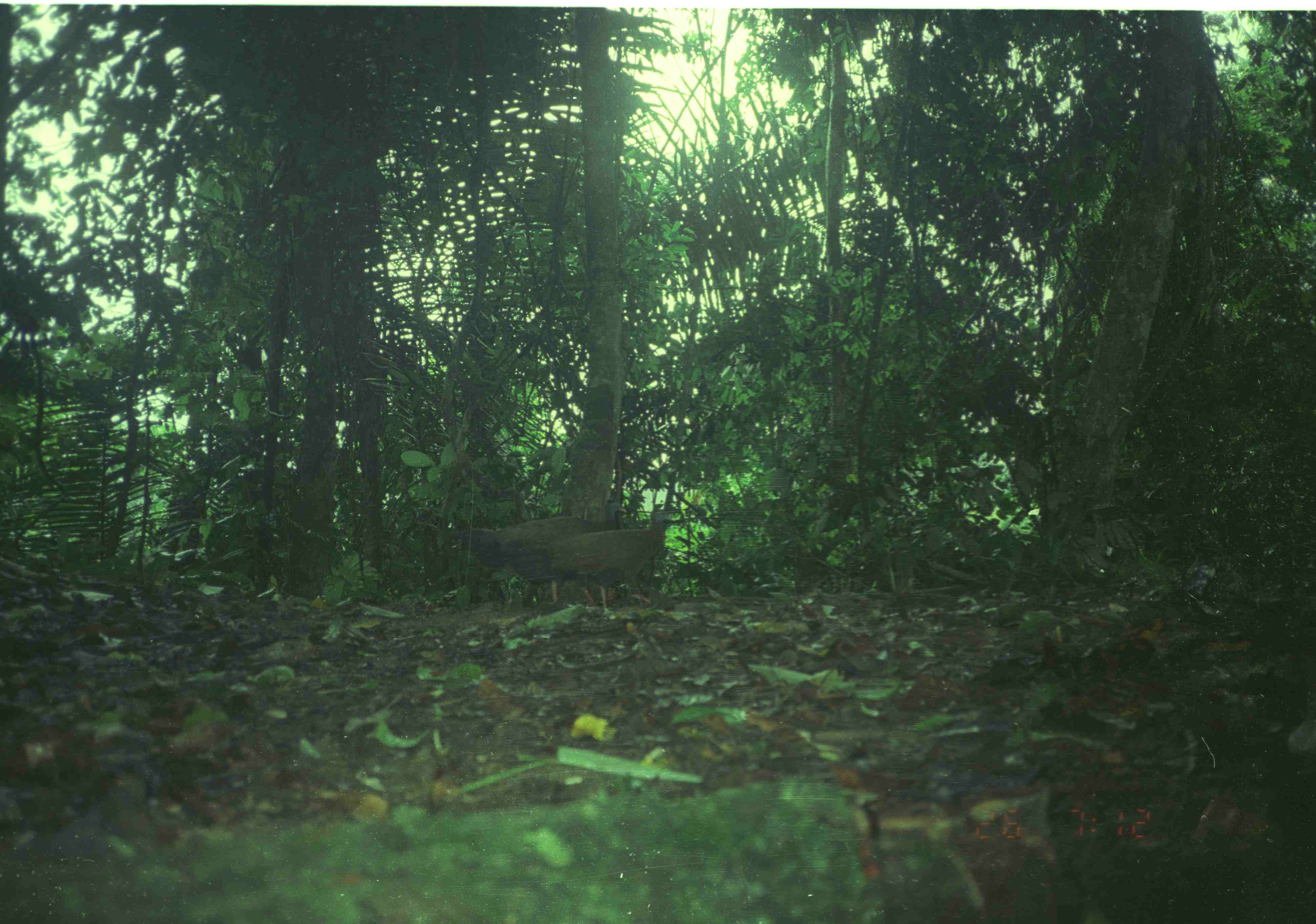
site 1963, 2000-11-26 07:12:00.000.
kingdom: Animalia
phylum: Chordata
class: Aves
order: Galliformes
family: Phasianidae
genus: Argusianus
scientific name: Argusianus argus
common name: great argus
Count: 2.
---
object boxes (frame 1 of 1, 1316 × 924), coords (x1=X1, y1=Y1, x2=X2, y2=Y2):
argusianus argus: (x1=505, y1=509, x2=676, y2=616); (x1=463, y1=502, x2=627, y2=608)